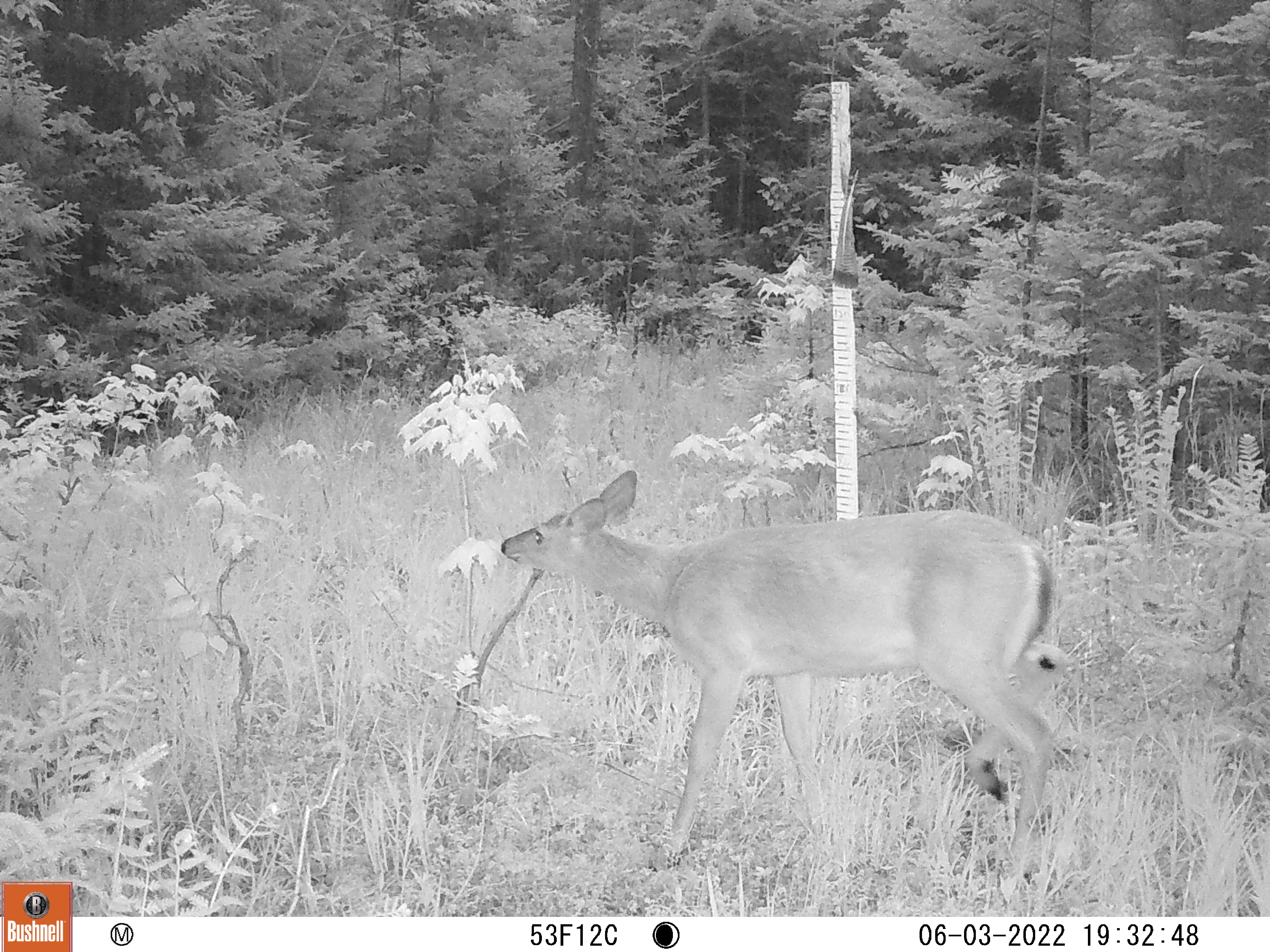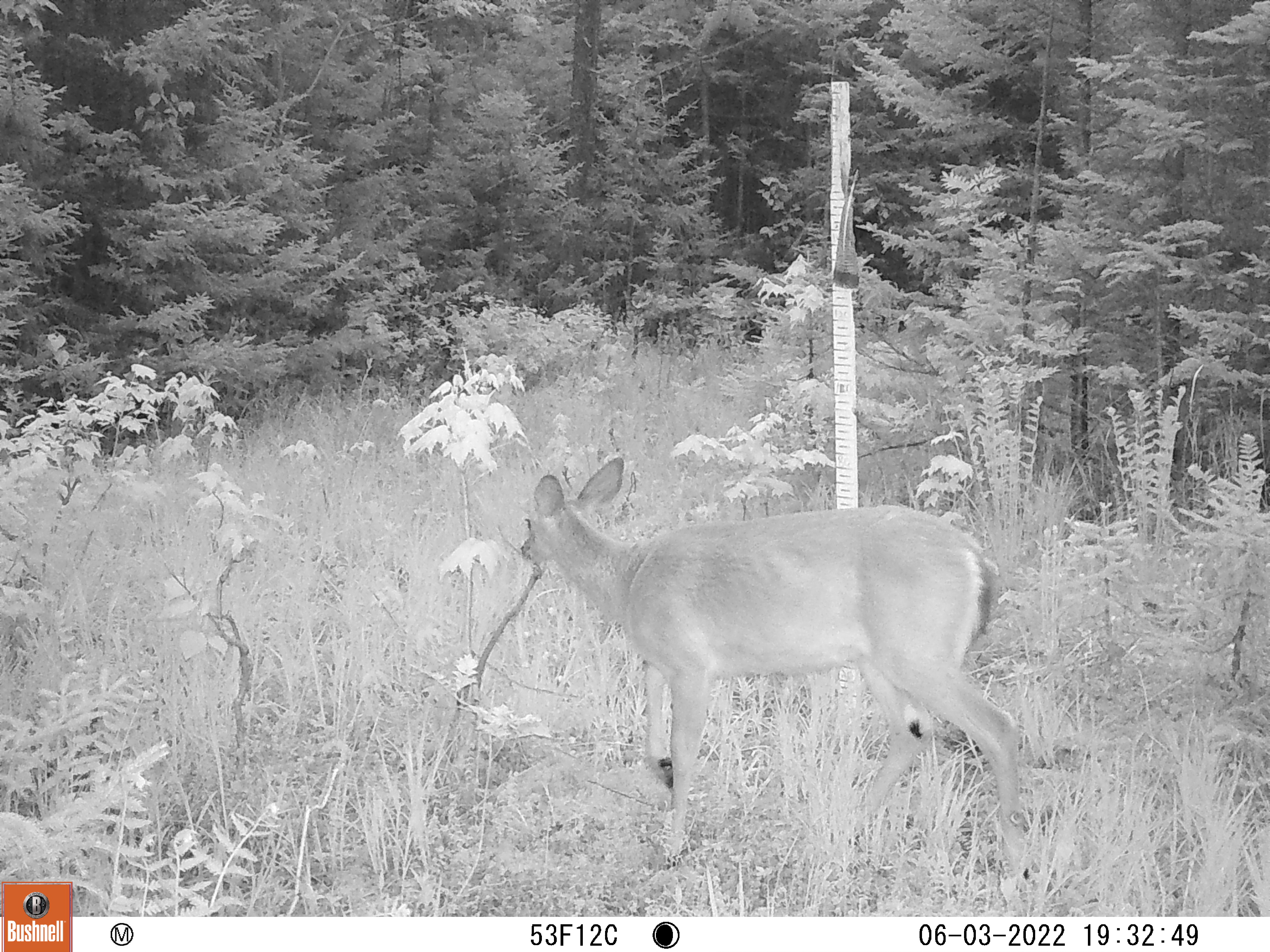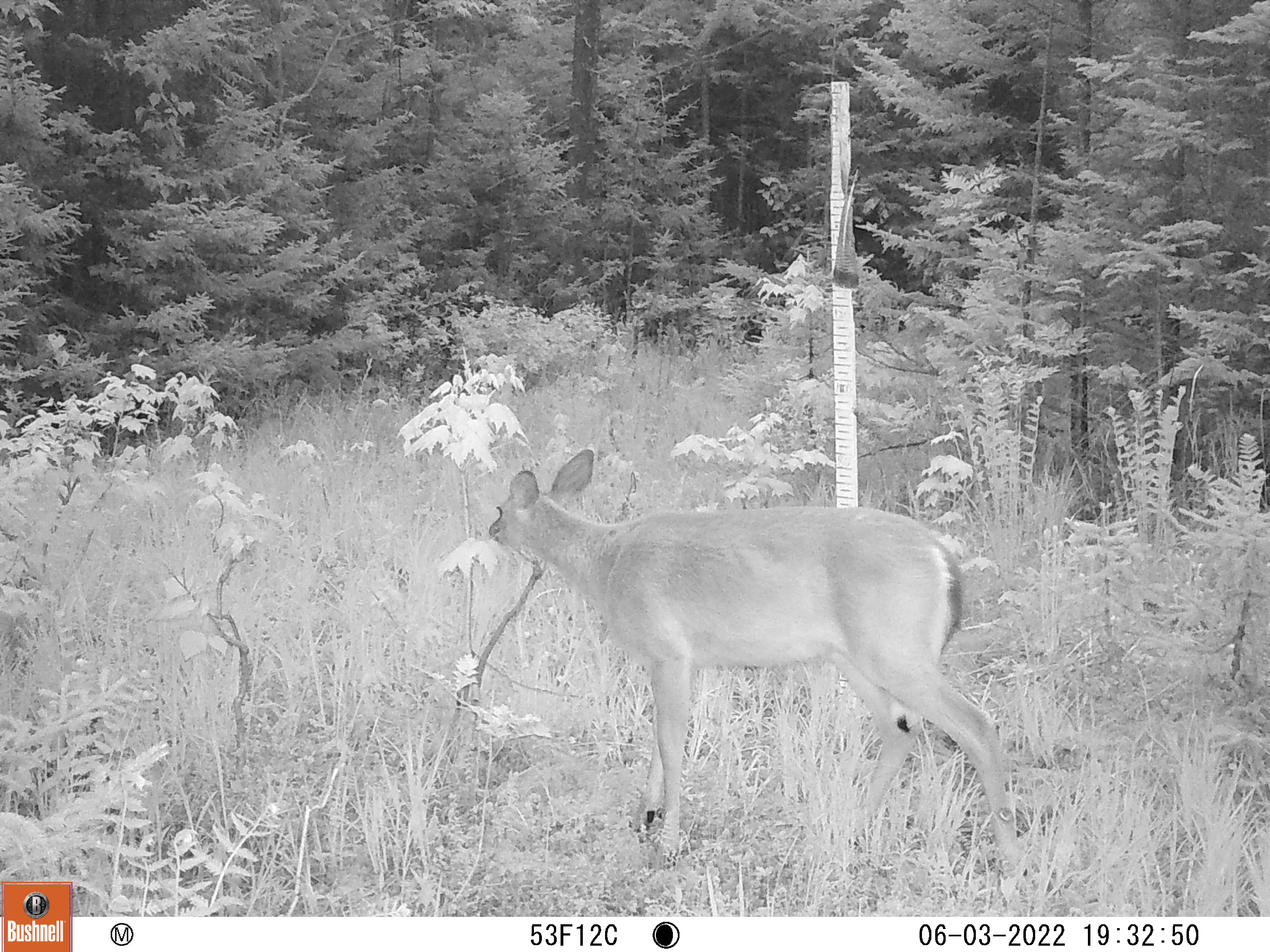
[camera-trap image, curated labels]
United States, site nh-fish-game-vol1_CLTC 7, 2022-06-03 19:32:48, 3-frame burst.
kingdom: Animalia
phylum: Chordata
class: Mammalia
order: Artiodactyla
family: Cervidae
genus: Odocoileus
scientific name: Odocoileus virginianus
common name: white-tailed deer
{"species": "white-tailed deer (Odocoileus virginianus)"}